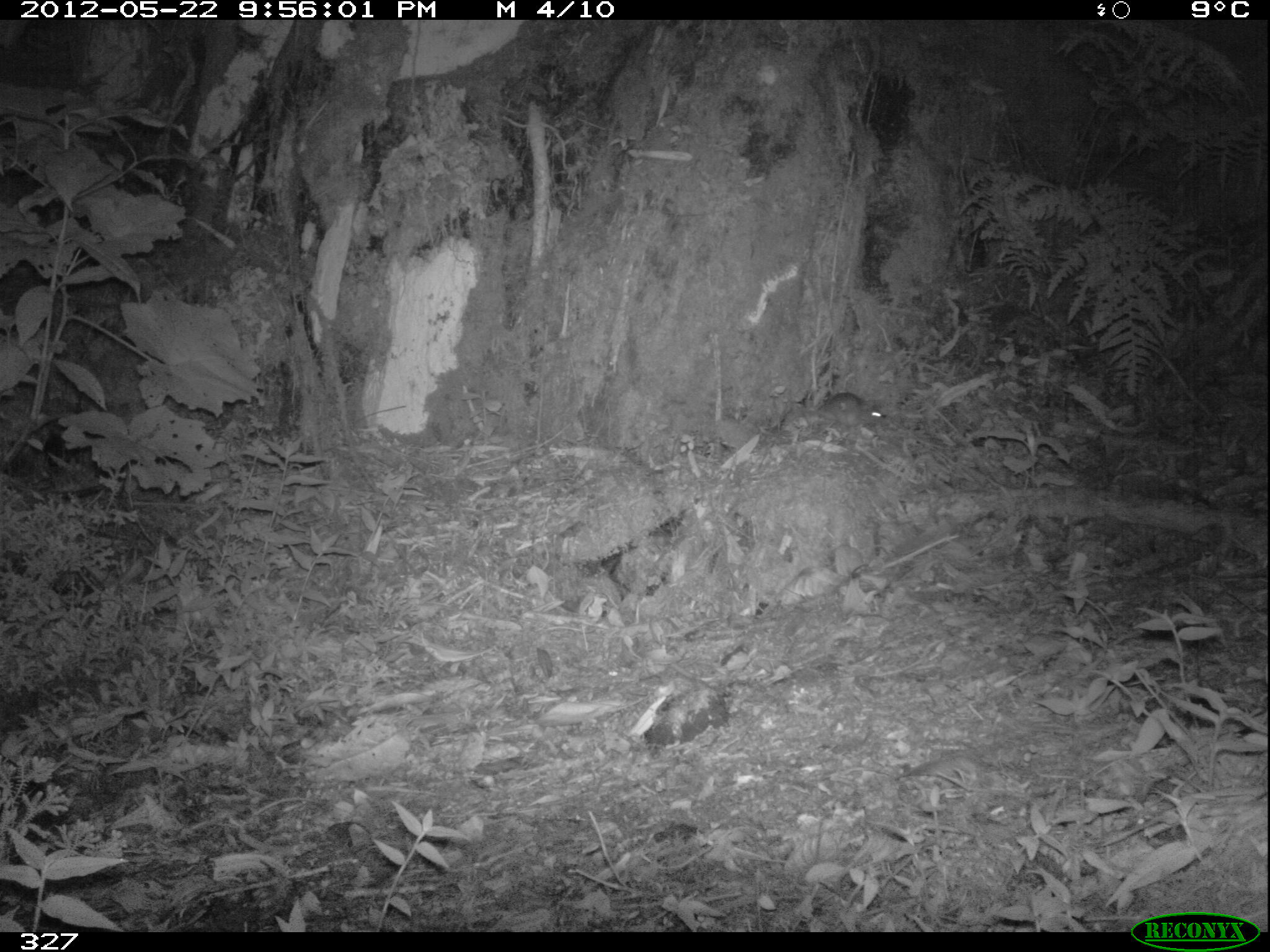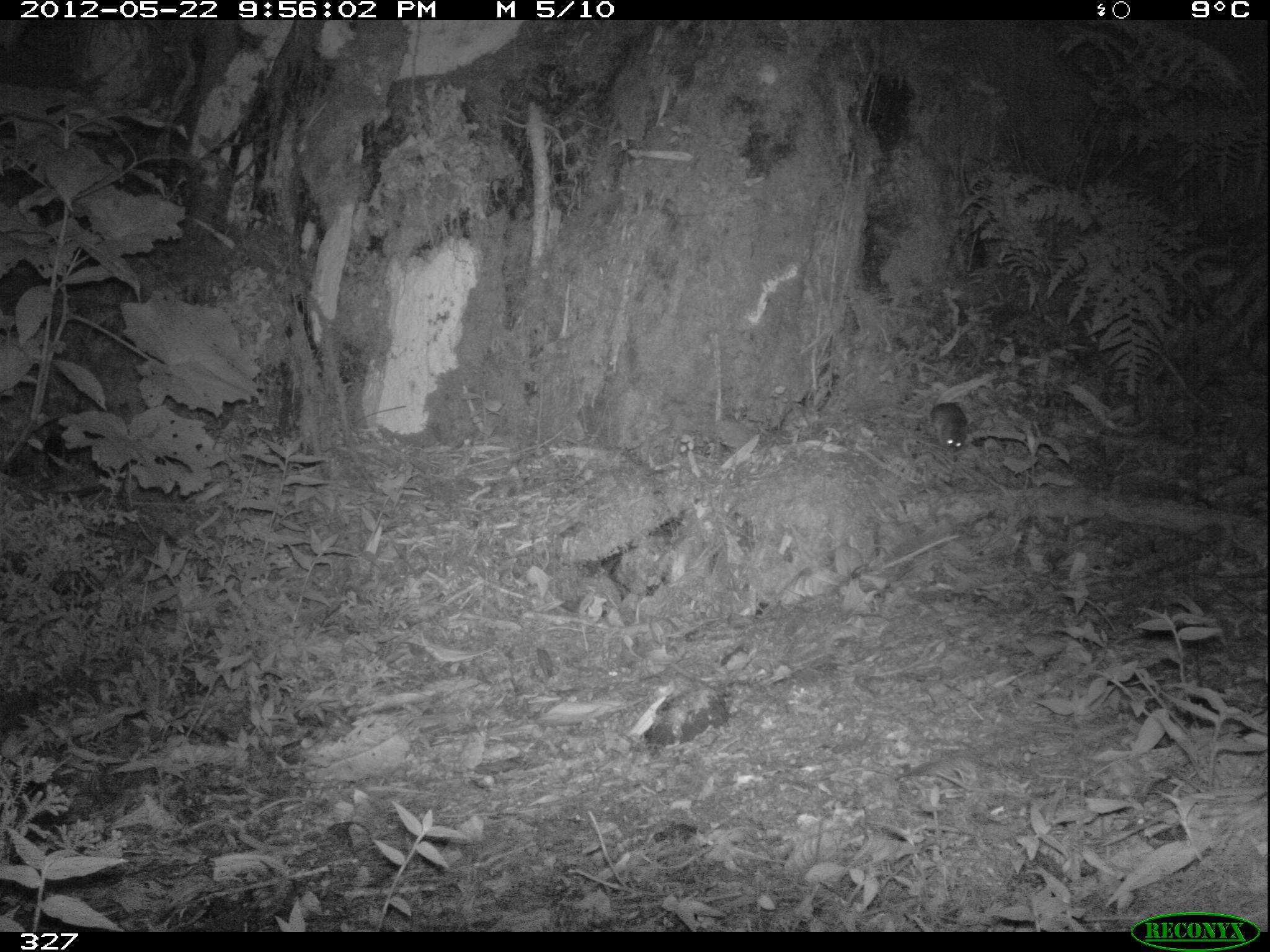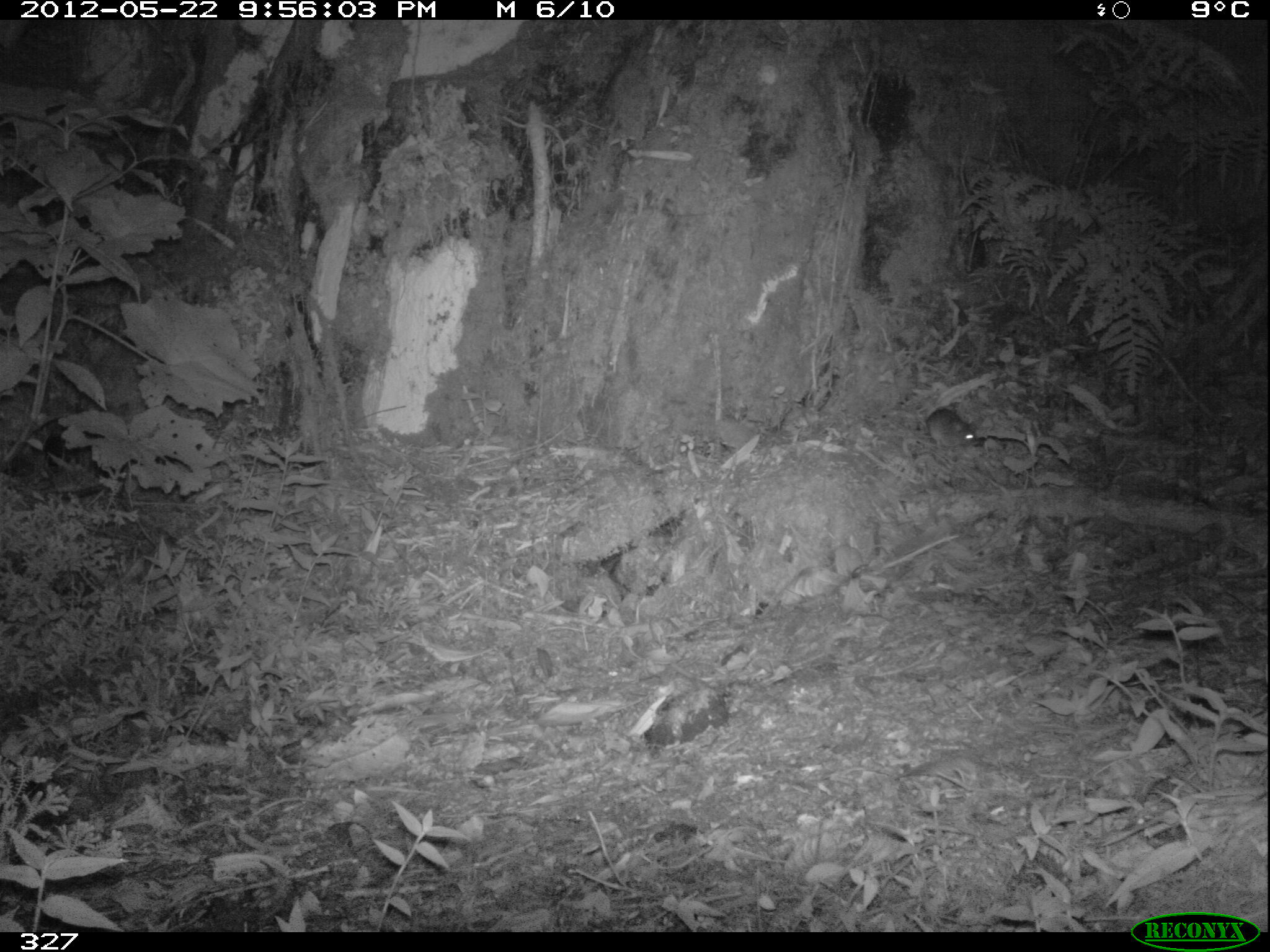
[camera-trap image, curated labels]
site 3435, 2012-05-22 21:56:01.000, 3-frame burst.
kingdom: Animalia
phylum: Chordata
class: Mammalia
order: Rodentia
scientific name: Rodentia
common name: rodents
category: unknown rodent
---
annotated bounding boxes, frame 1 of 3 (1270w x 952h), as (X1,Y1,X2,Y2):
unknown rodent: (777,391,884,430)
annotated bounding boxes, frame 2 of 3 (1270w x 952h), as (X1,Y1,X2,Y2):
unknown rodent: (929,401,969,449)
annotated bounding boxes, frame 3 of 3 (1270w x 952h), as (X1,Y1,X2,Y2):
unknown rodent: (928,409,979,451)